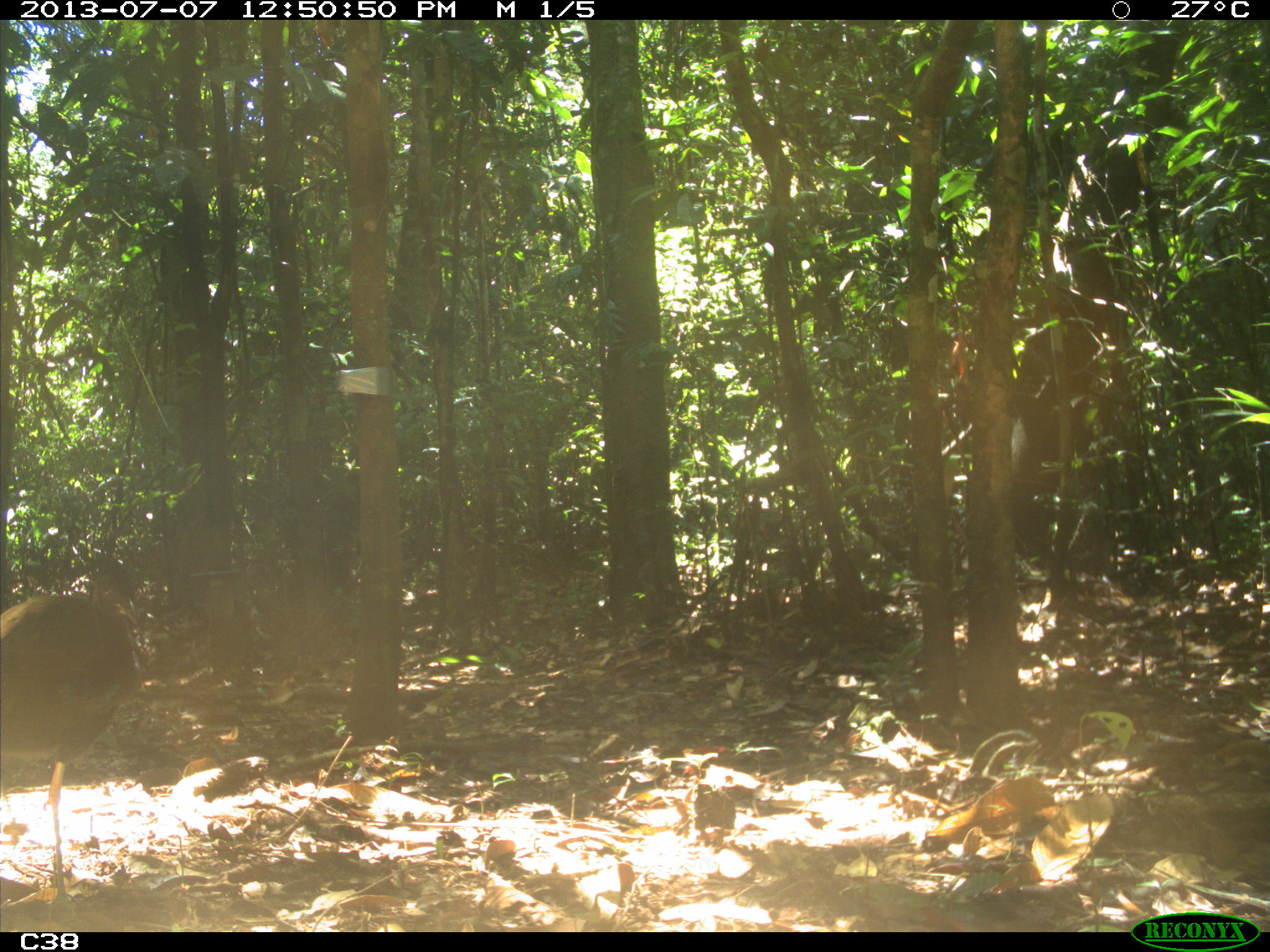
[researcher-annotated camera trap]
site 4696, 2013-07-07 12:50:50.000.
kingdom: Animalia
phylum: Chordata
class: Aves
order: Gruiformes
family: Psophiidae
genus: Psophia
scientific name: Psophia crepitans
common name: gray-winged trumpeter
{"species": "Psophia crepitans (gray-winged trumpeter)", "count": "1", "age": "adult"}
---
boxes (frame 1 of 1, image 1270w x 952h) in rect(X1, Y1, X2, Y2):
psophia crepitans: rect(0, 571, 139, 930)